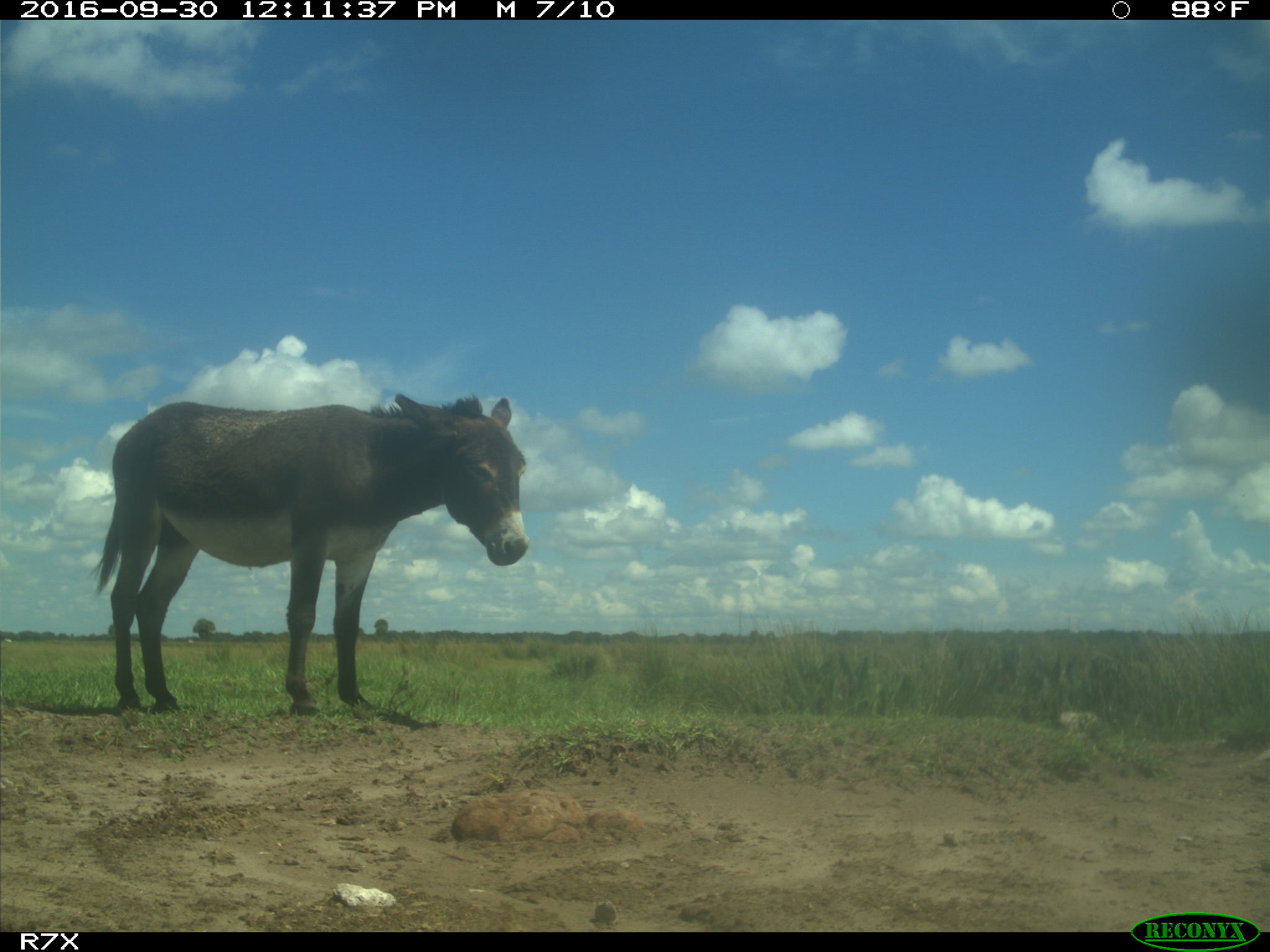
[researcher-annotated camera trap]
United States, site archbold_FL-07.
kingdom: Animalia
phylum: Chordata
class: Mammalia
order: Perissodactyla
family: Equidae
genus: Equus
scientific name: Equus africanus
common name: african wild ass